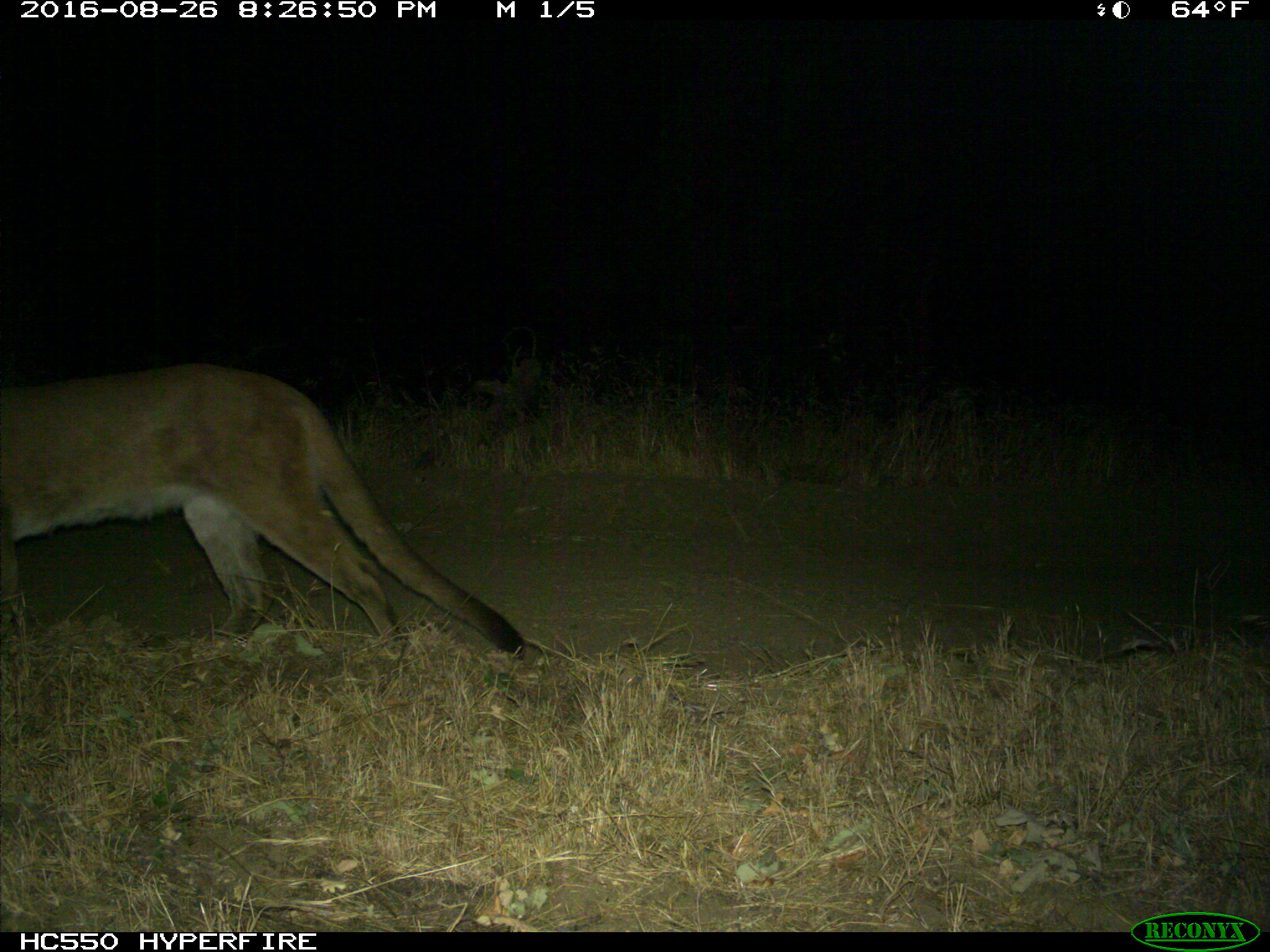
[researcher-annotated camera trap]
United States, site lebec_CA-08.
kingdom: Animalia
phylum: Chordata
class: Mammalia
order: Carnivora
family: Felidae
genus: Puma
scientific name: Puma concolor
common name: mountain lion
Puma concolor (mountain lion).